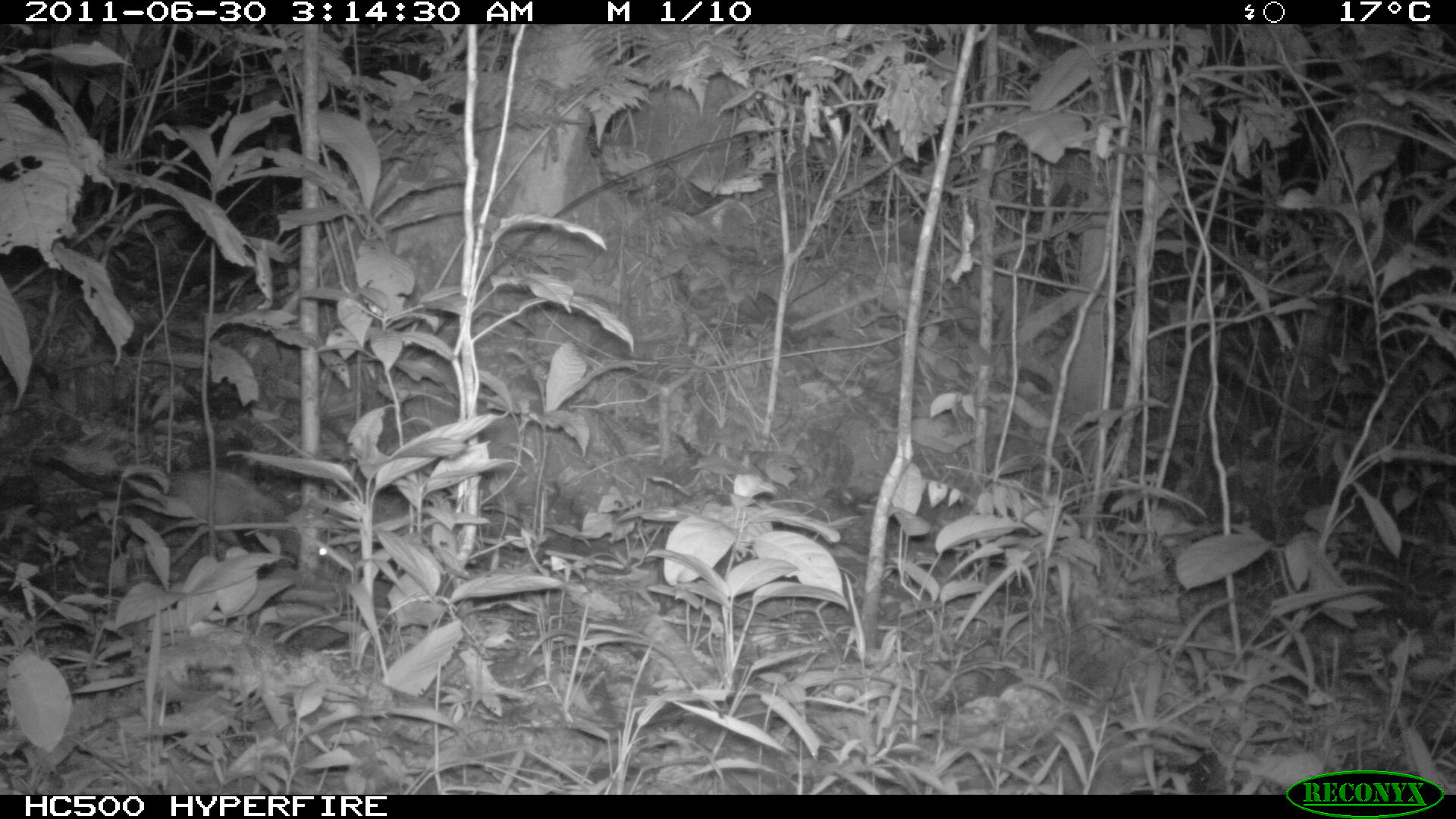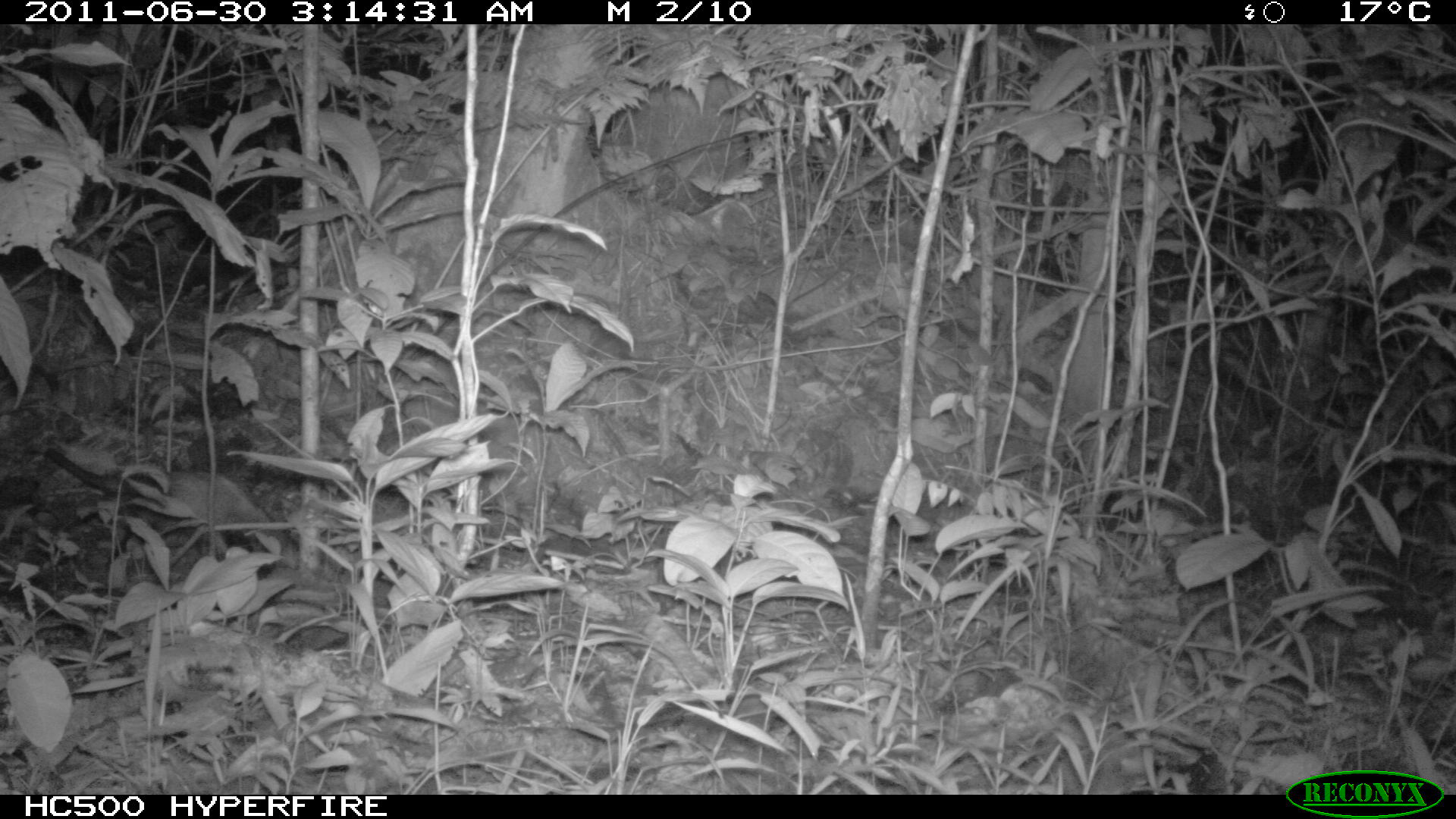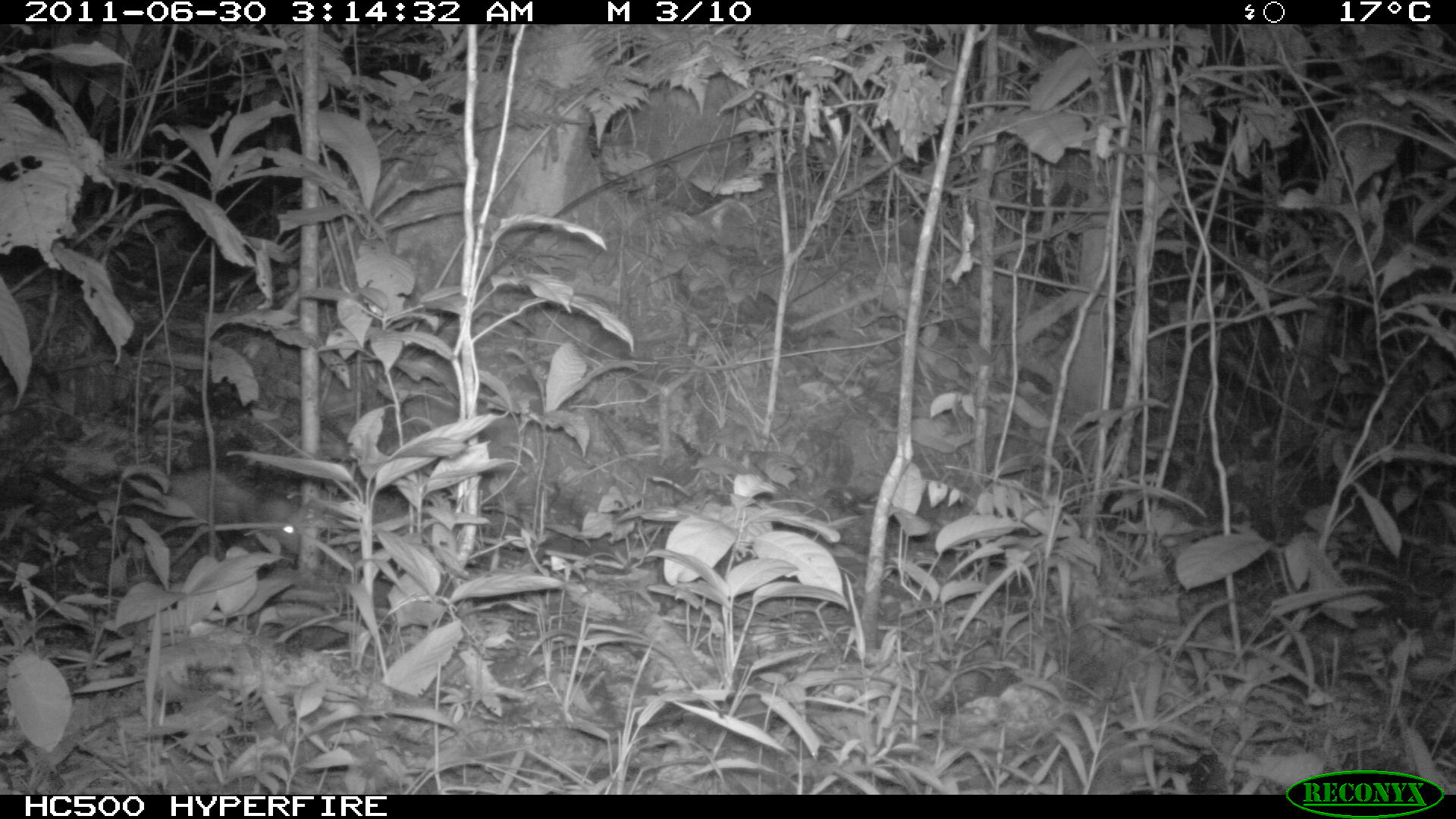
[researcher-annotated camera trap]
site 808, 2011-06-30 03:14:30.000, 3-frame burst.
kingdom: Animalia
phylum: Chordata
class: Mammalia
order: Didelphimorphia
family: Didelphidae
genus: Didelphis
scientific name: Didelphis marsupialis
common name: southern opossum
Didelphis marsupialis (southern opossum).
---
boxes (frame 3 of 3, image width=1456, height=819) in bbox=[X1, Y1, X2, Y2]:
didelphis marsupialis: bbox=[24, 462, 303, 556]